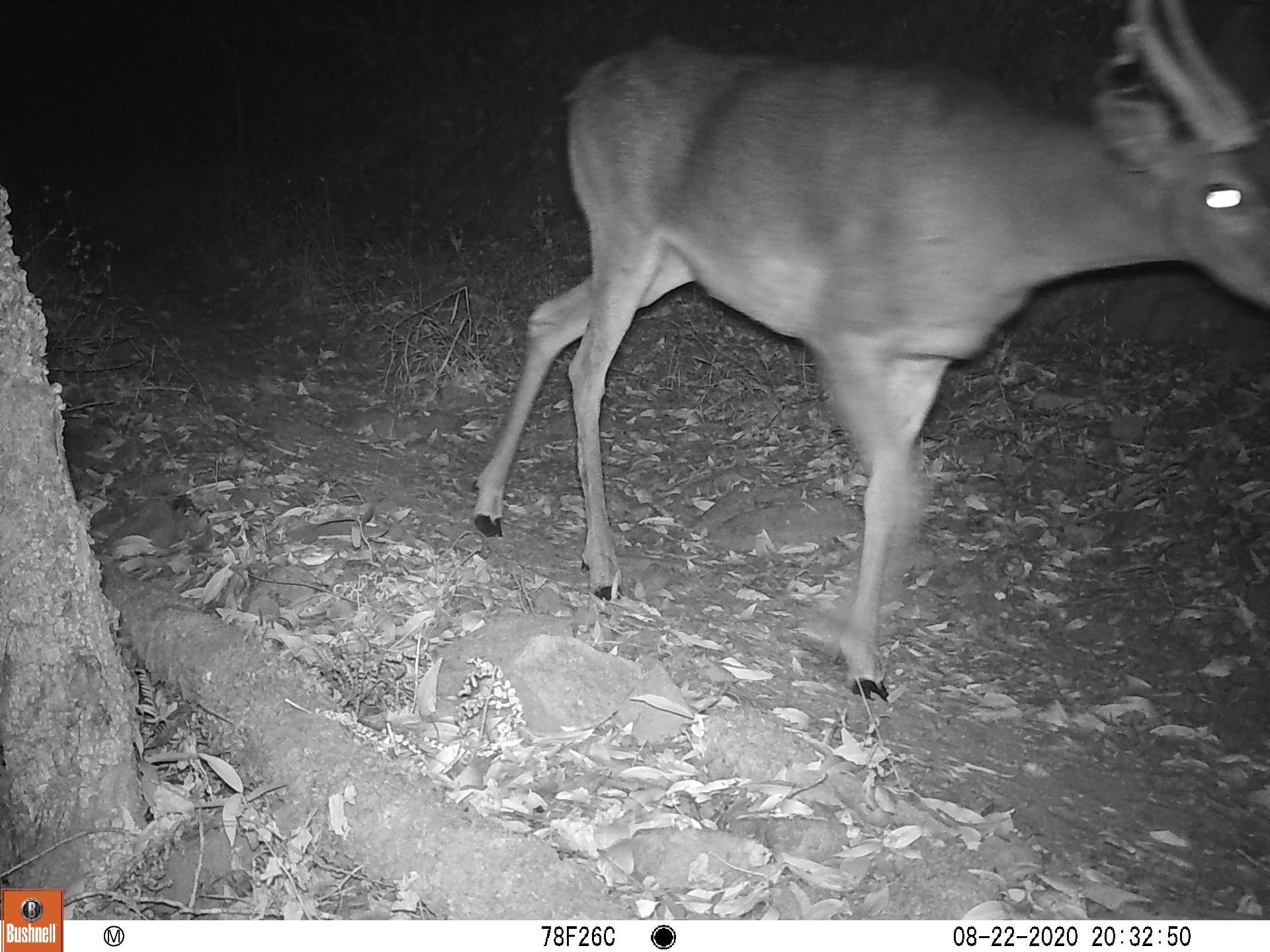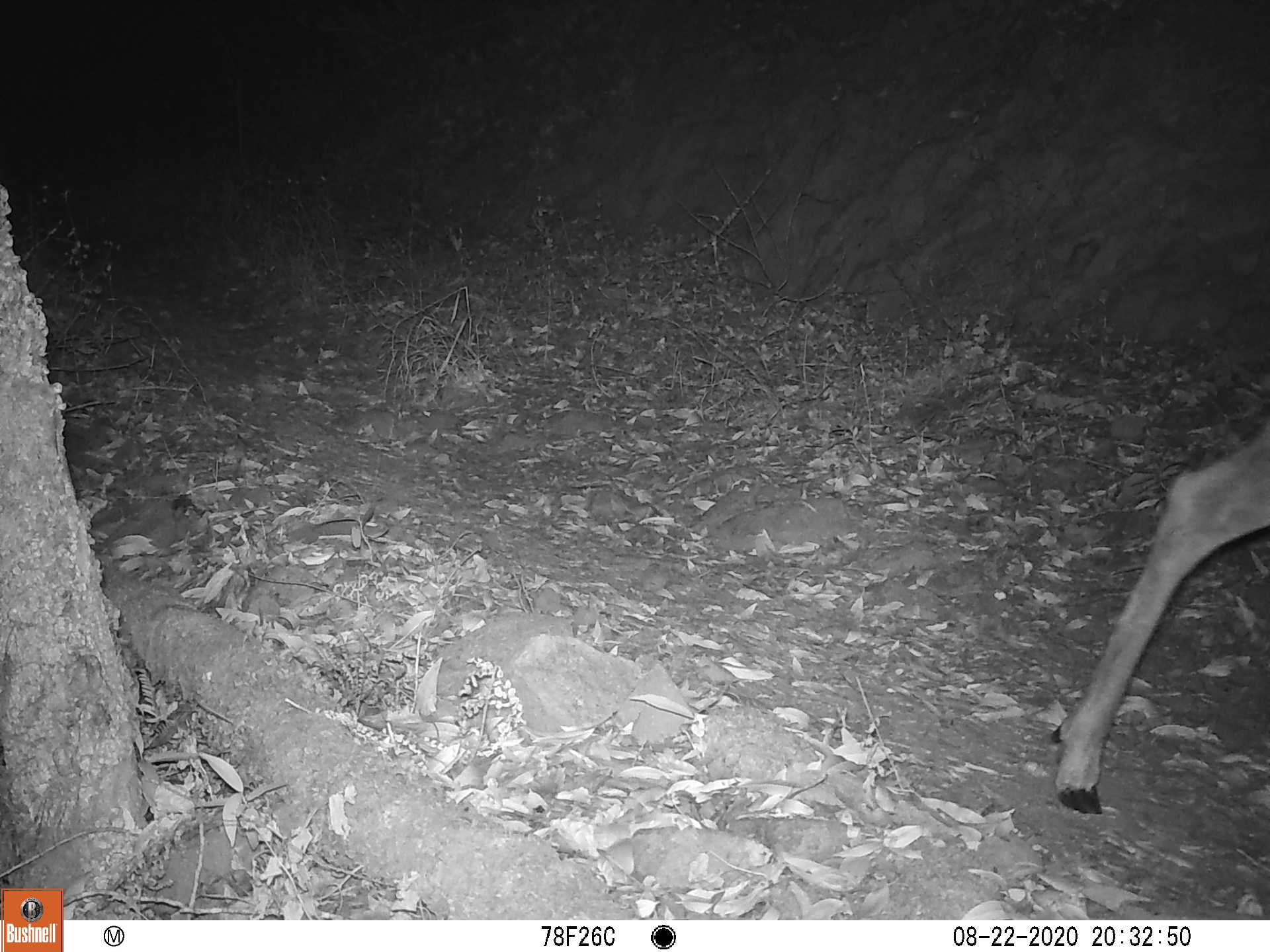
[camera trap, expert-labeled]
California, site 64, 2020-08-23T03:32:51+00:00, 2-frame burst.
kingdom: Animalia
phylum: Chordata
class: Mammalia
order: Artiodactyla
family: Cervidae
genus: Odocoileus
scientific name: Odocoileus hemionus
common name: mule deer